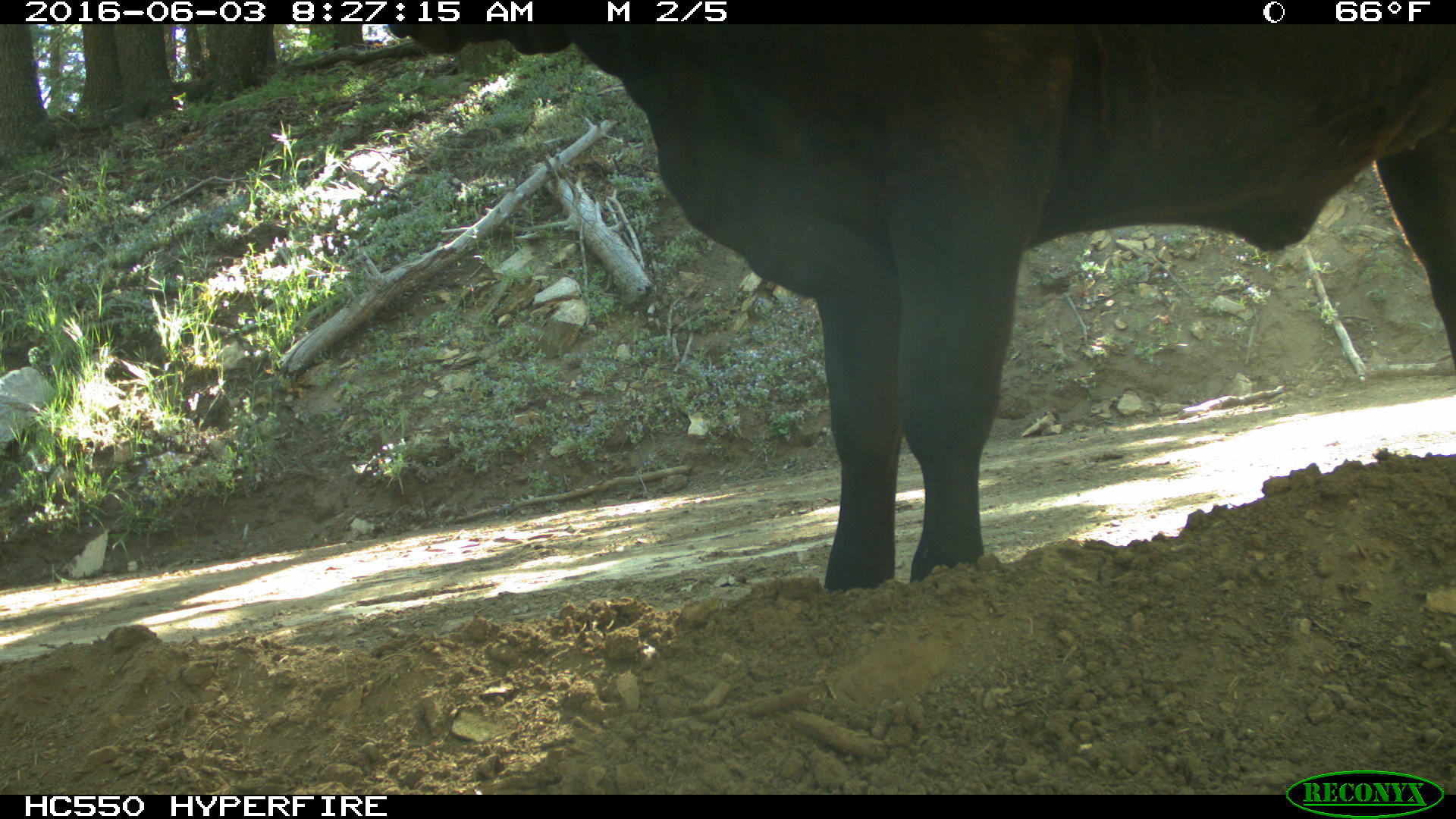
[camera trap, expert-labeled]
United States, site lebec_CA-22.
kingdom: Animalia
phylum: Chordata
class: Mammalia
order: Artiodactyla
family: Bovidae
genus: Bos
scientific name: Bos taurus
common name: domestic cow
Bos taurus (domestic cow).